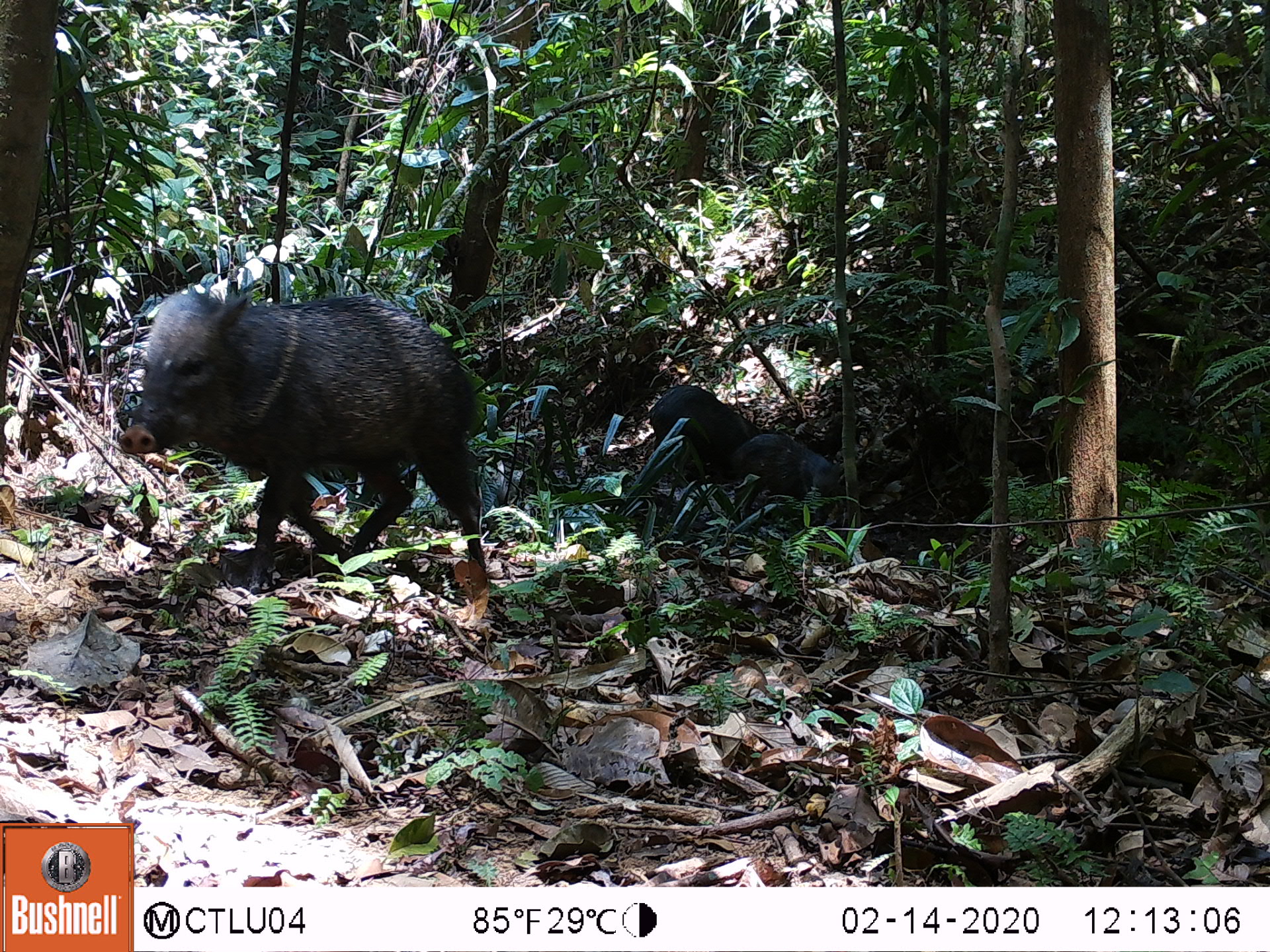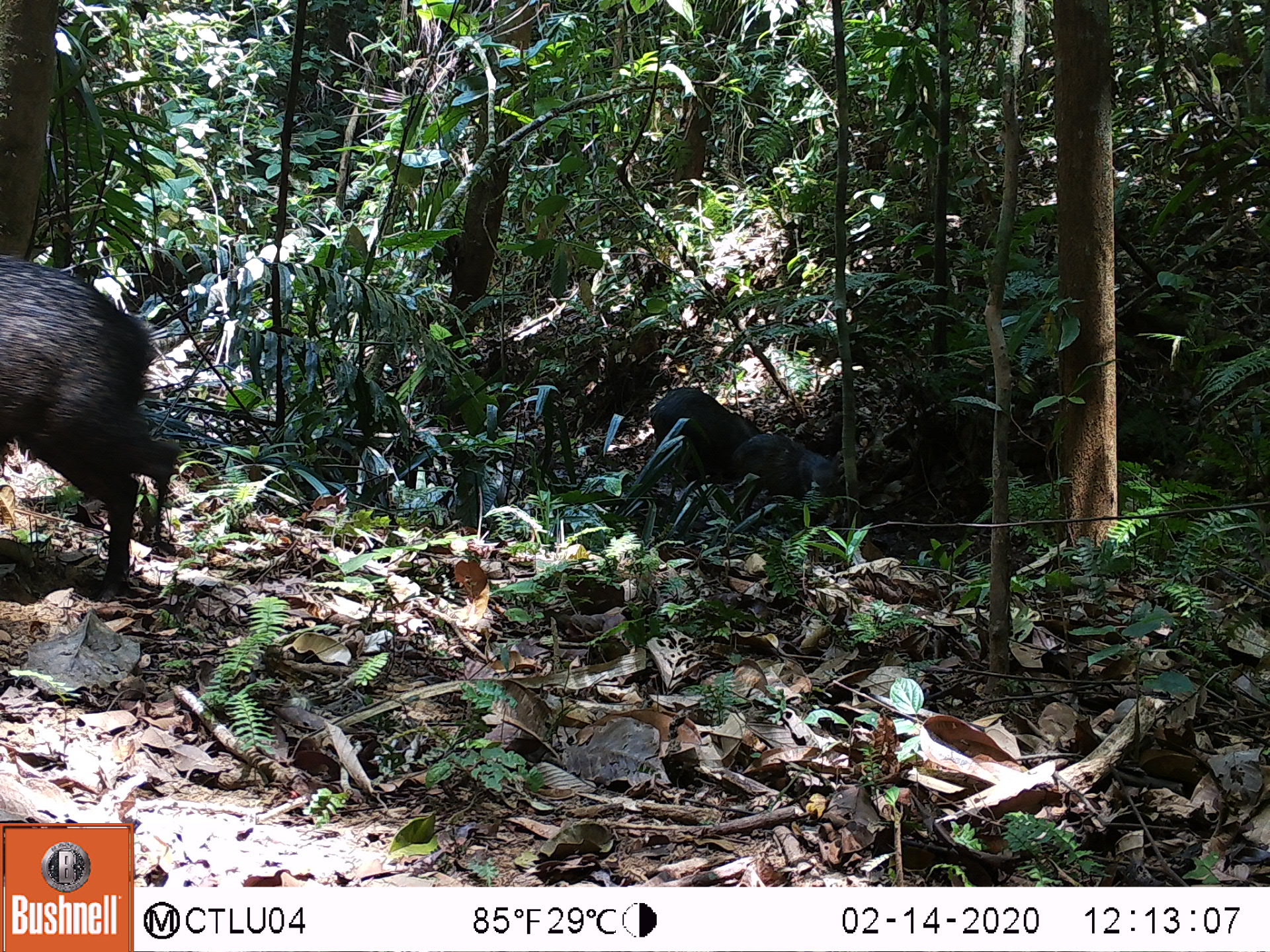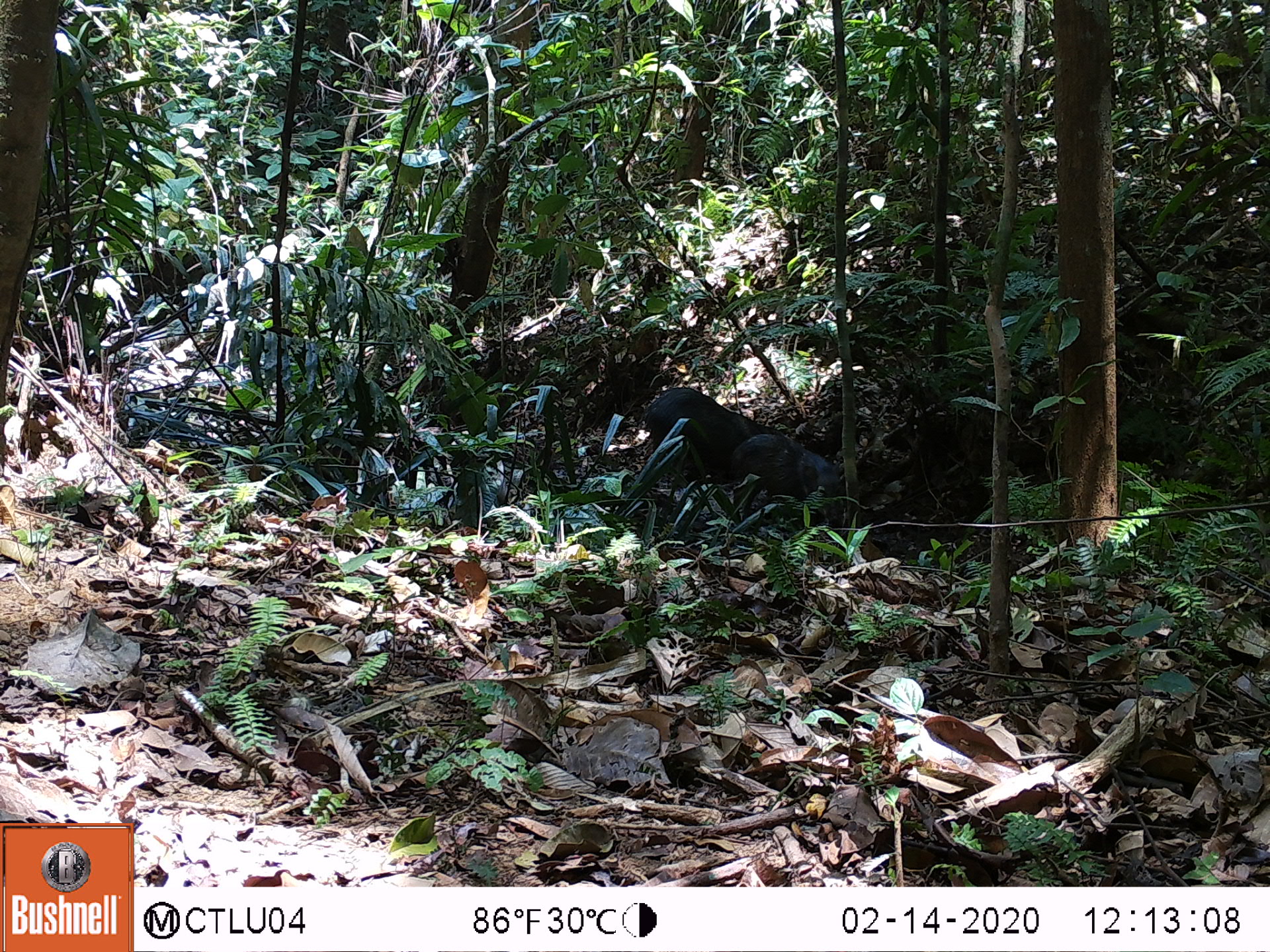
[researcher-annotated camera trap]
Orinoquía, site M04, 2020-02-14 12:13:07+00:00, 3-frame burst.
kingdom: Animalia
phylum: Chordata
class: Mammalia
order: Artiodactyla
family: Tayassuidae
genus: Pecari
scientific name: Pecari tajacu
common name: collared peccary